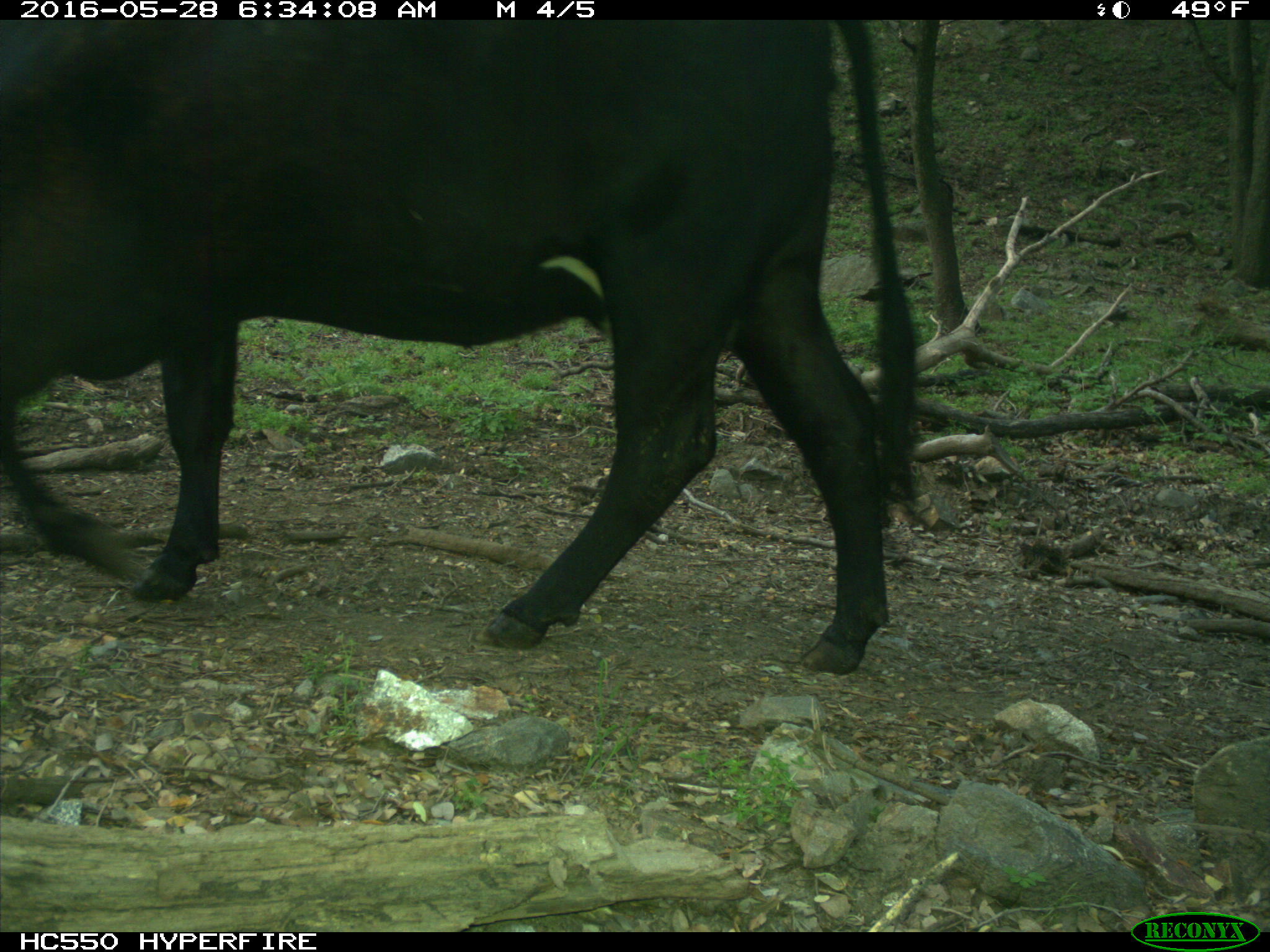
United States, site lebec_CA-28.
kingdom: Animalia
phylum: Chordata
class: Mammalia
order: Artiodactyla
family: Bovidae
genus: Bos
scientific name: Bos taurus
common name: domestic cow